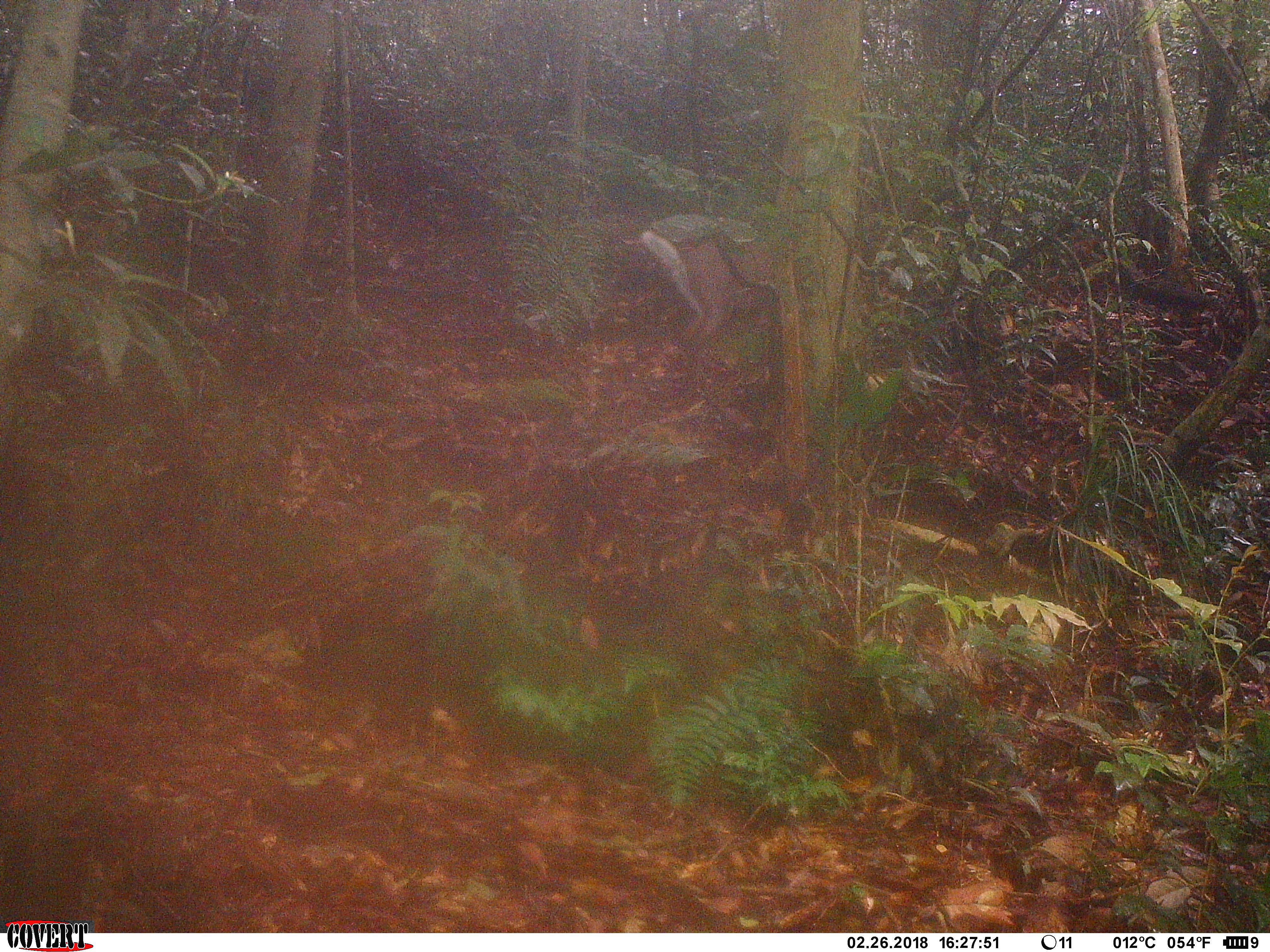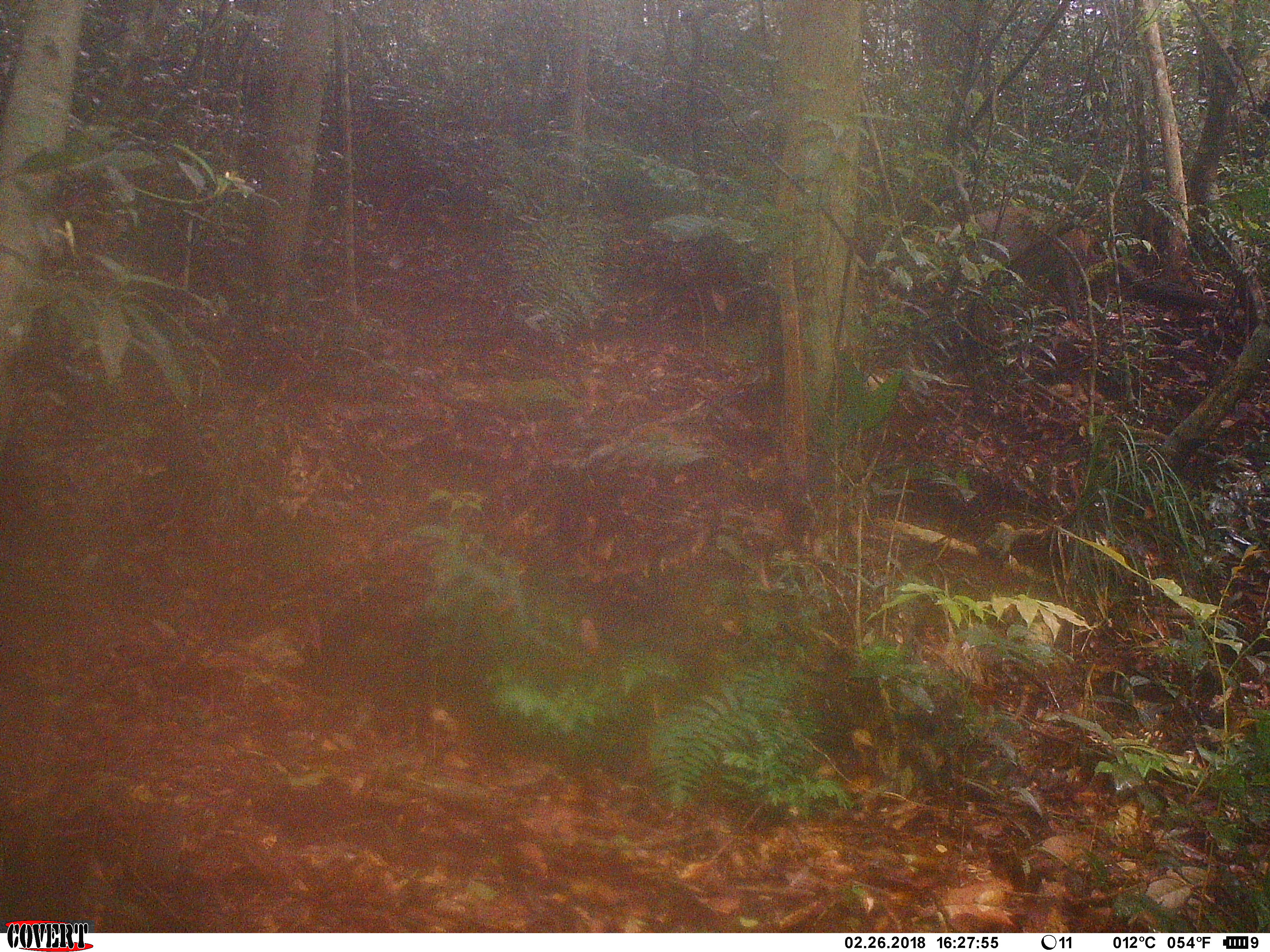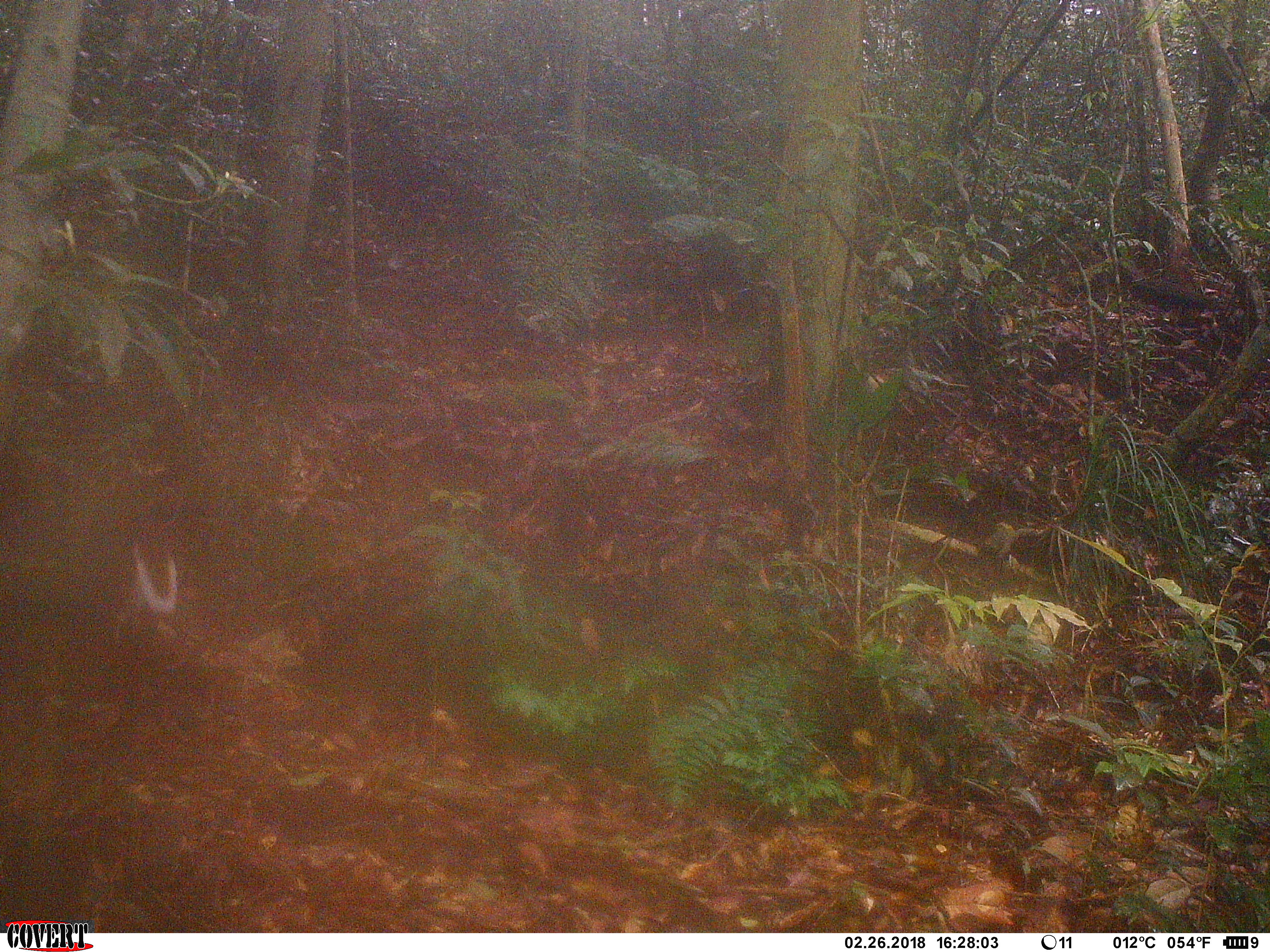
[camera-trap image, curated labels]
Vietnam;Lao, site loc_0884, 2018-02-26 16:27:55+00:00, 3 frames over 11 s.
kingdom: Animalia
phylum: Chordata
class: Mammalia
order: Artiodactyla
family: Cervidae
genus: Muntiacus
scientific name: Muntiacus rooseveltorum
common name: roosevelt's muntjac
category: roosevelts muntjac group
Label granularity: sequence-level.